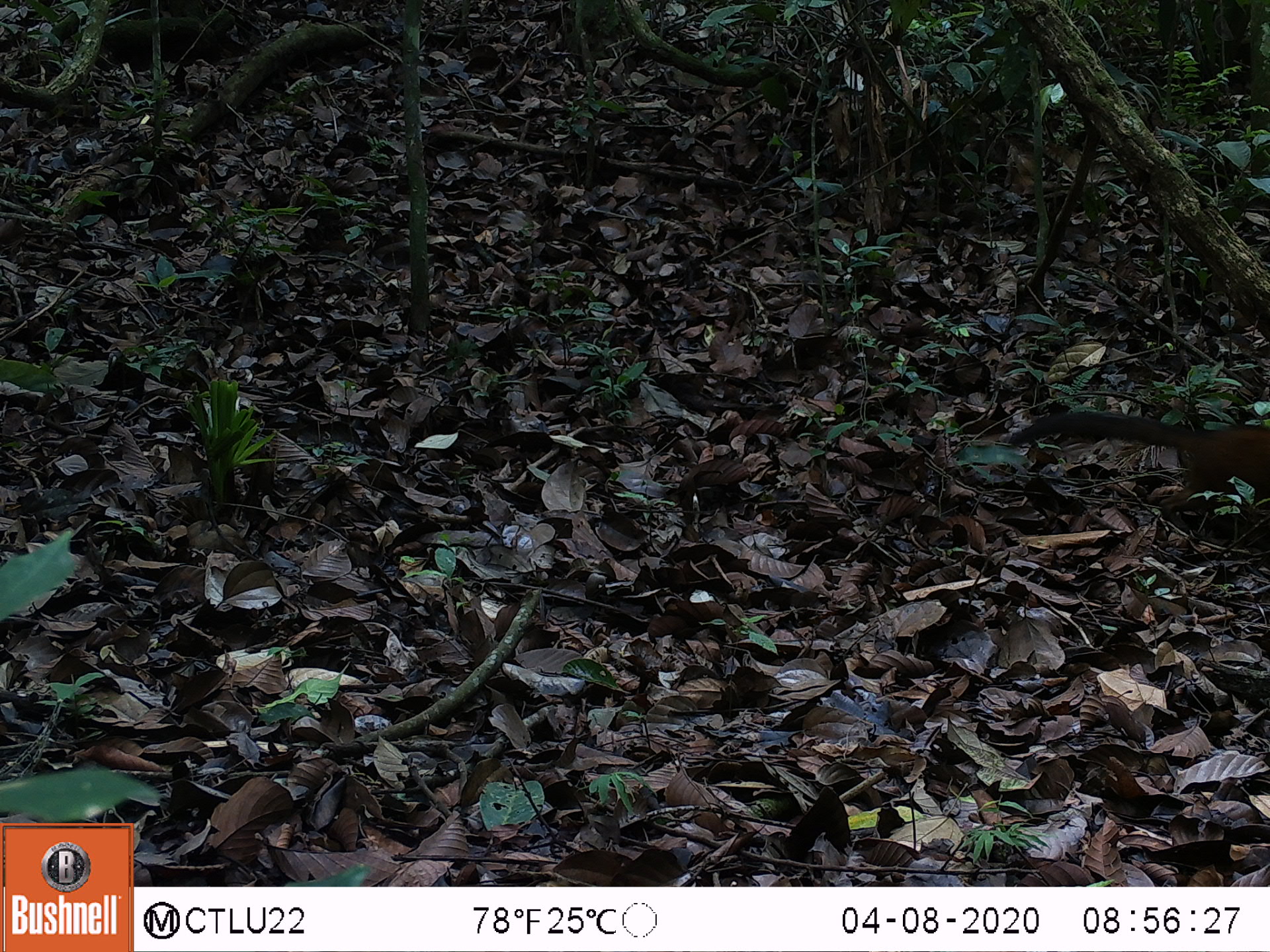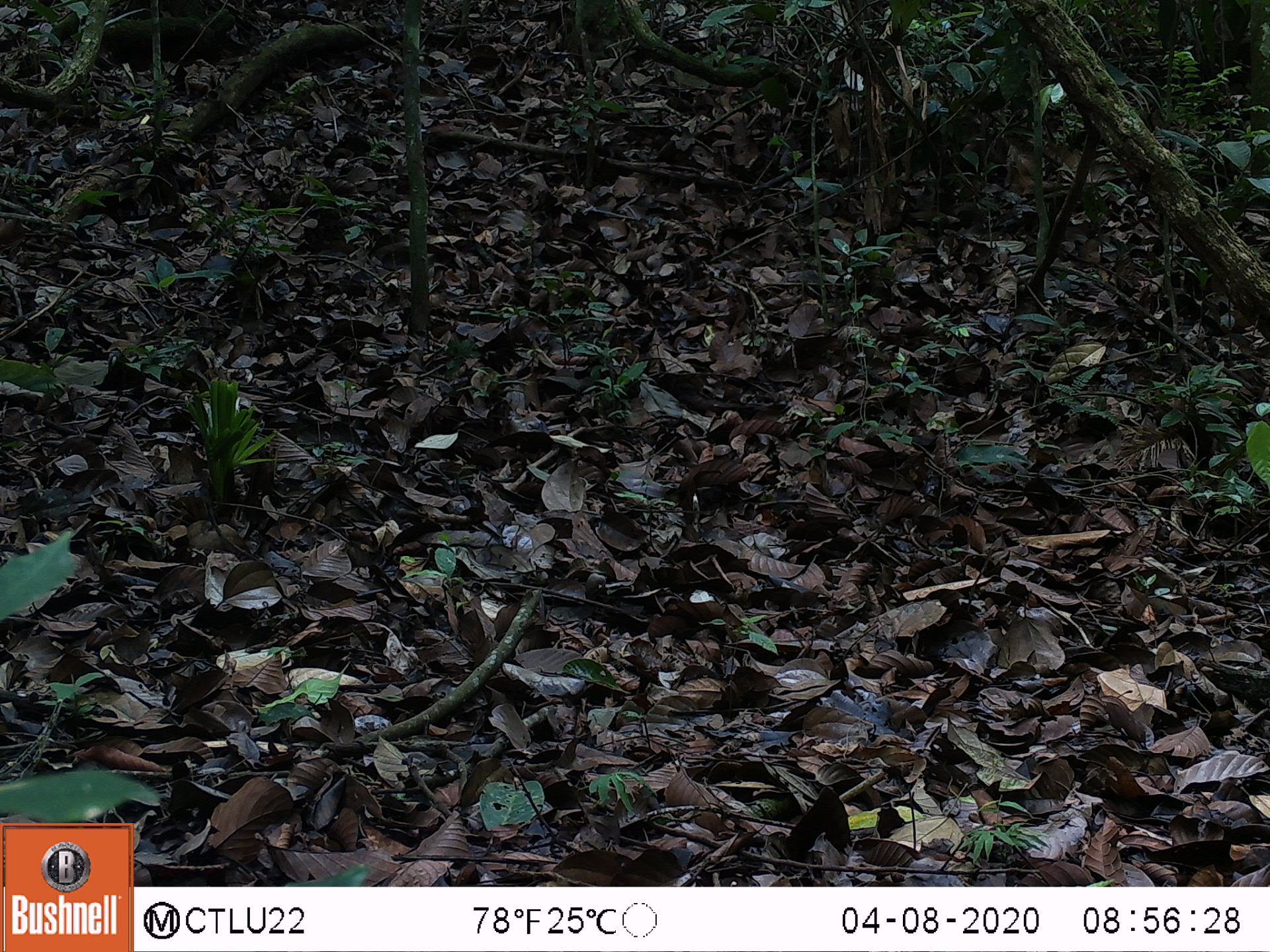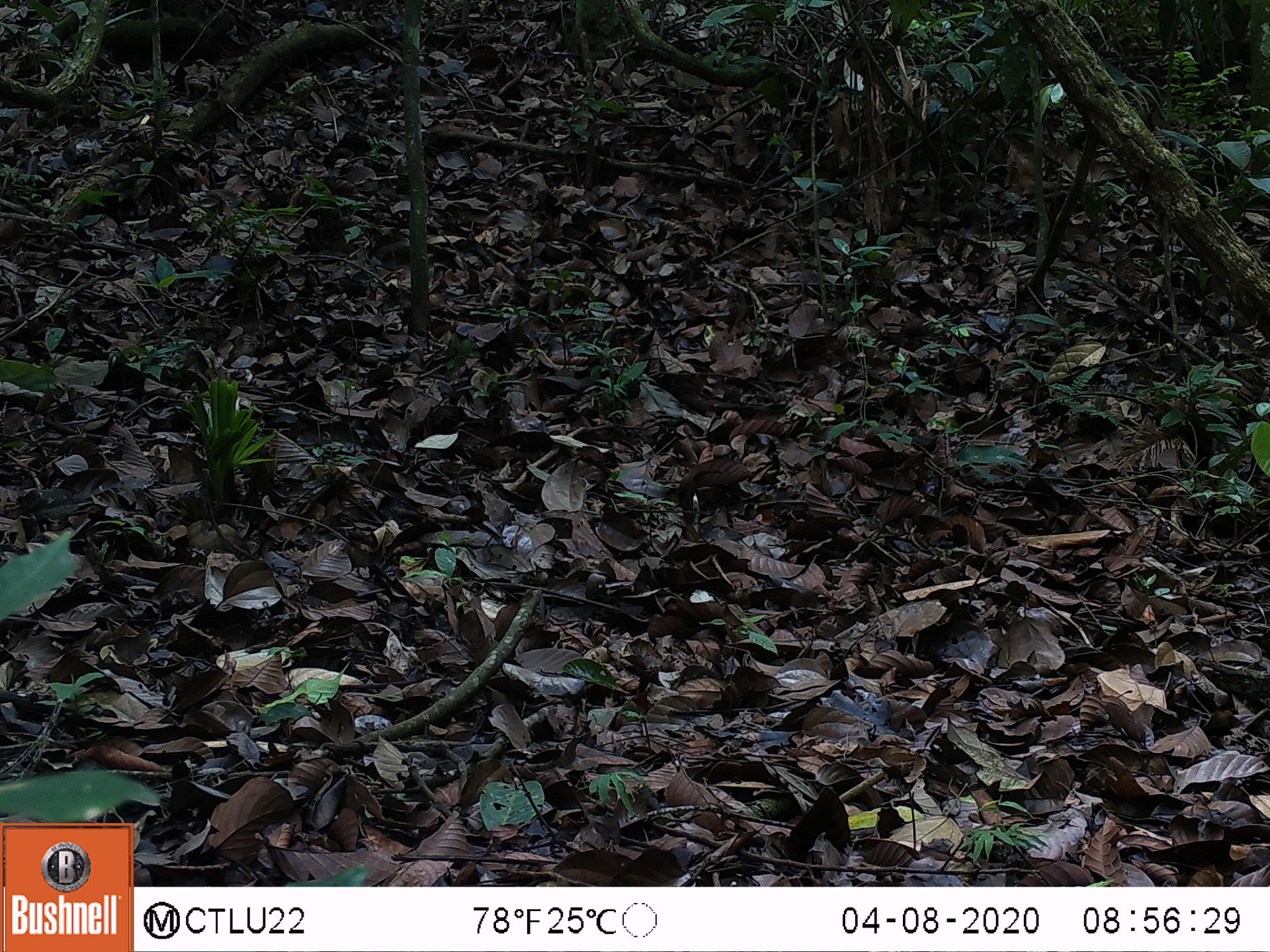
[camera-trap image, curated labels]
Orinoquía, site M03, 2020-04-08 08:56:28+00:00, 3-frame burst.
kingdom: Animalia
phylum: Chordata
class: Mammalia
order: Carnivora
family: Procyonidae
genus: Nasua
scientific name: Nasua nasua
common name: south american coati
South american coati (Nasua nasua).